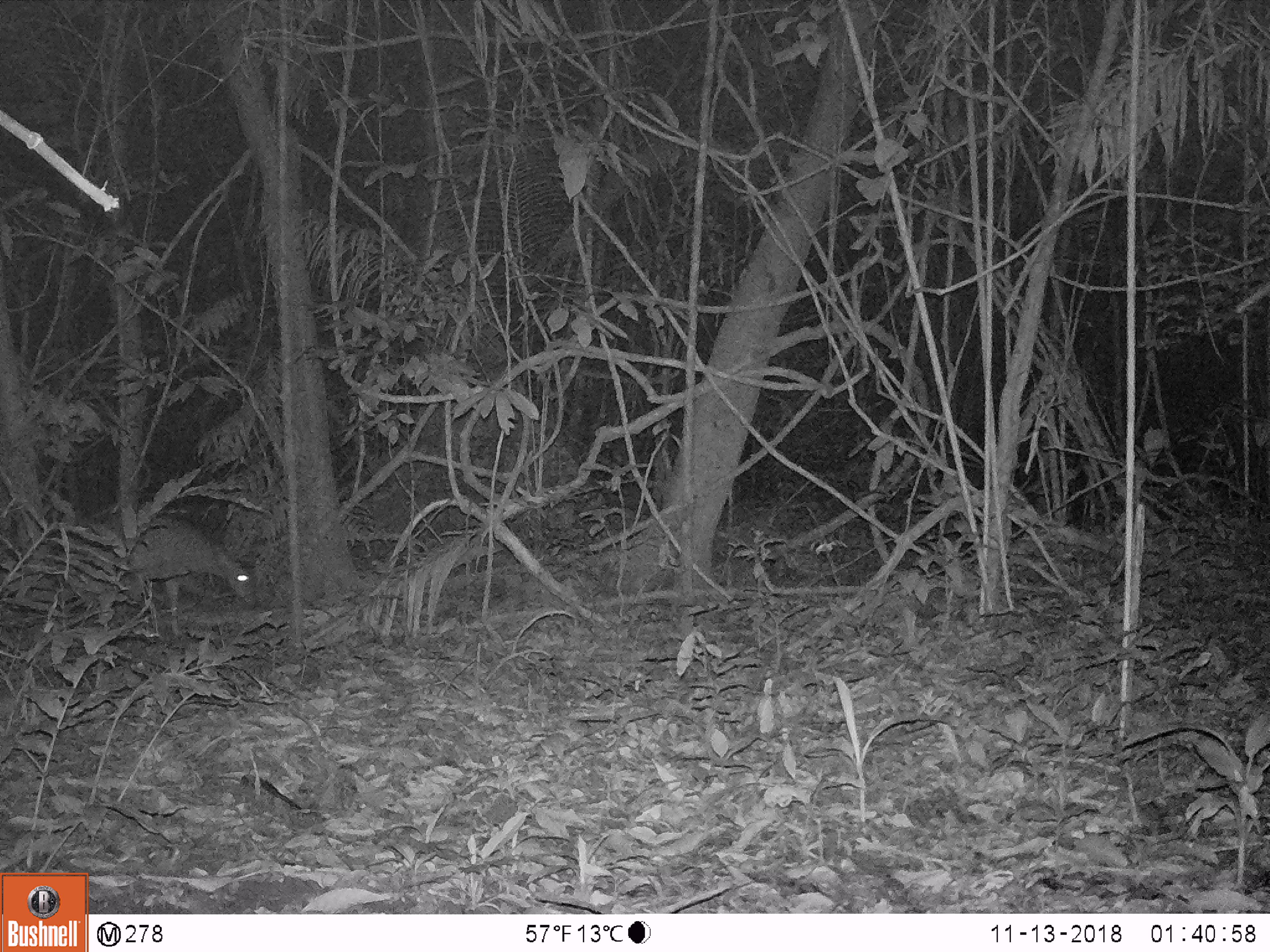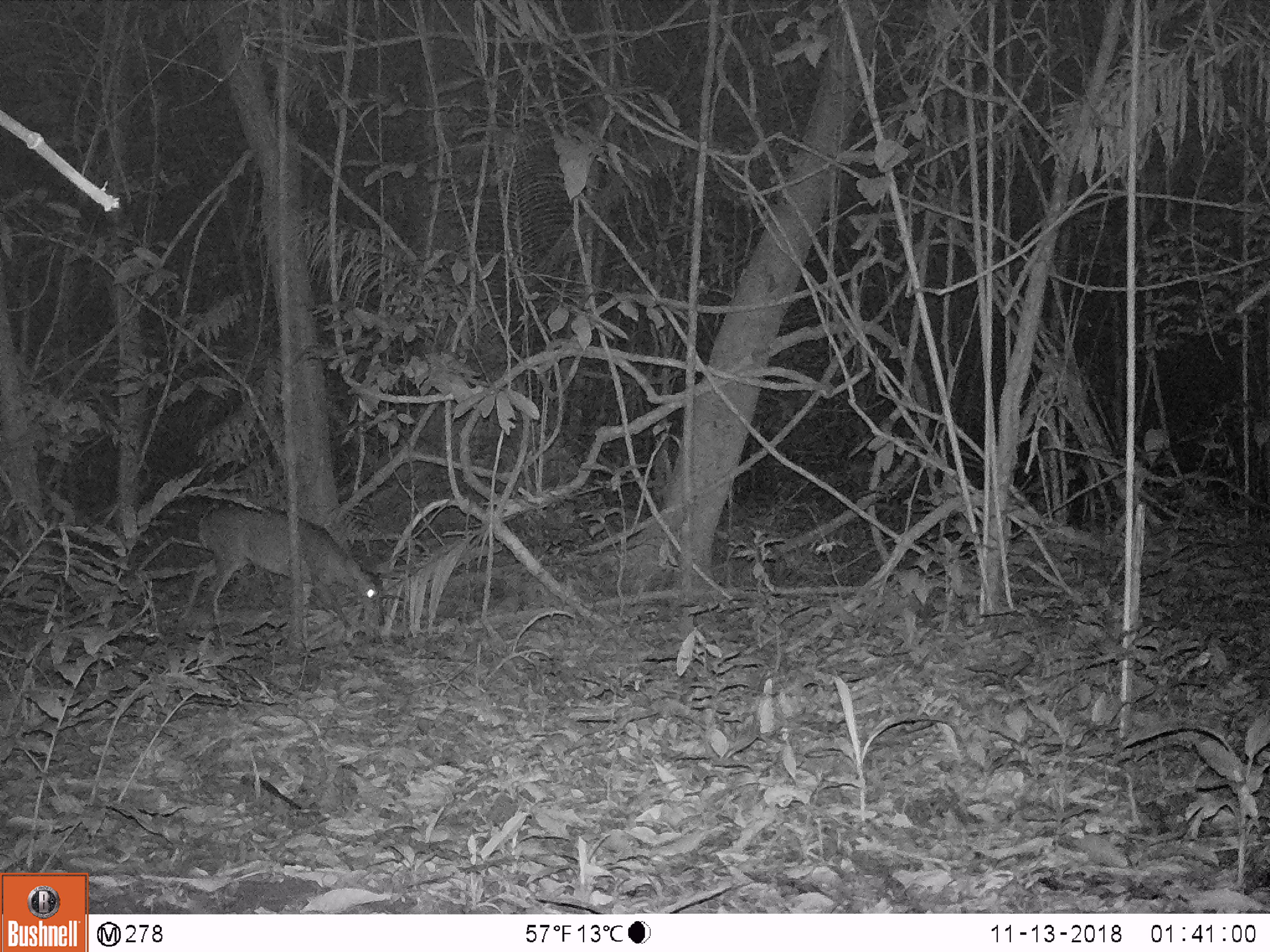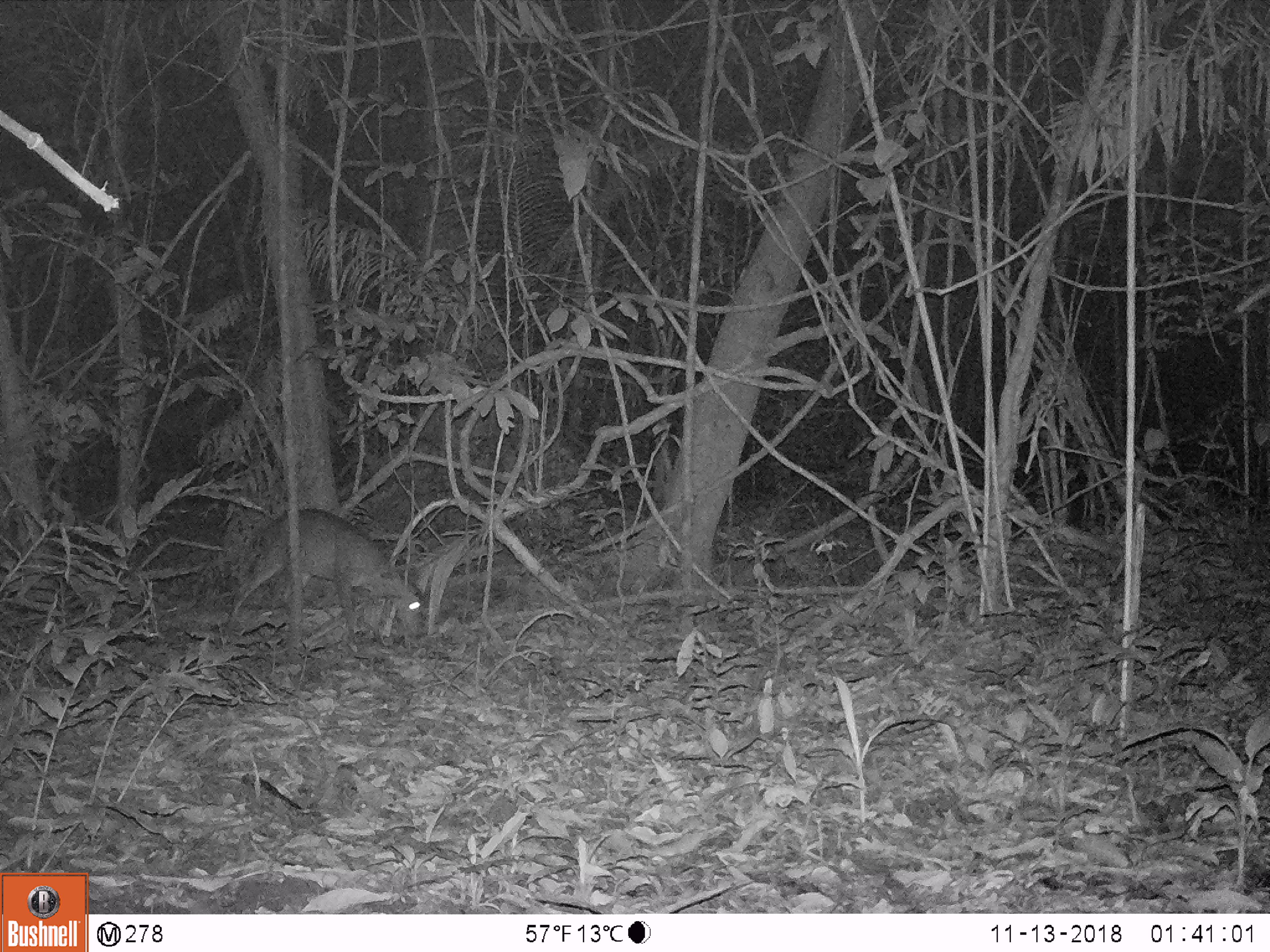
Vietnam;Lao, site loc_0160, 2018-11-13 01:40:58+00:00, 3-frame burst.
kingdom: Animalia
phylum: Chordata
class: Mammalia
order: Artiodactyla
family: Cervidae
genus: Muntiacus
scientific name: Muntiacus vuquangensis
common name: large-antlered muntjac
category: large antlered muntjac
Large antlered muntjac (large-antlered muntjac) (Muntiacus vuquangensis). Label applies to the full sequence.